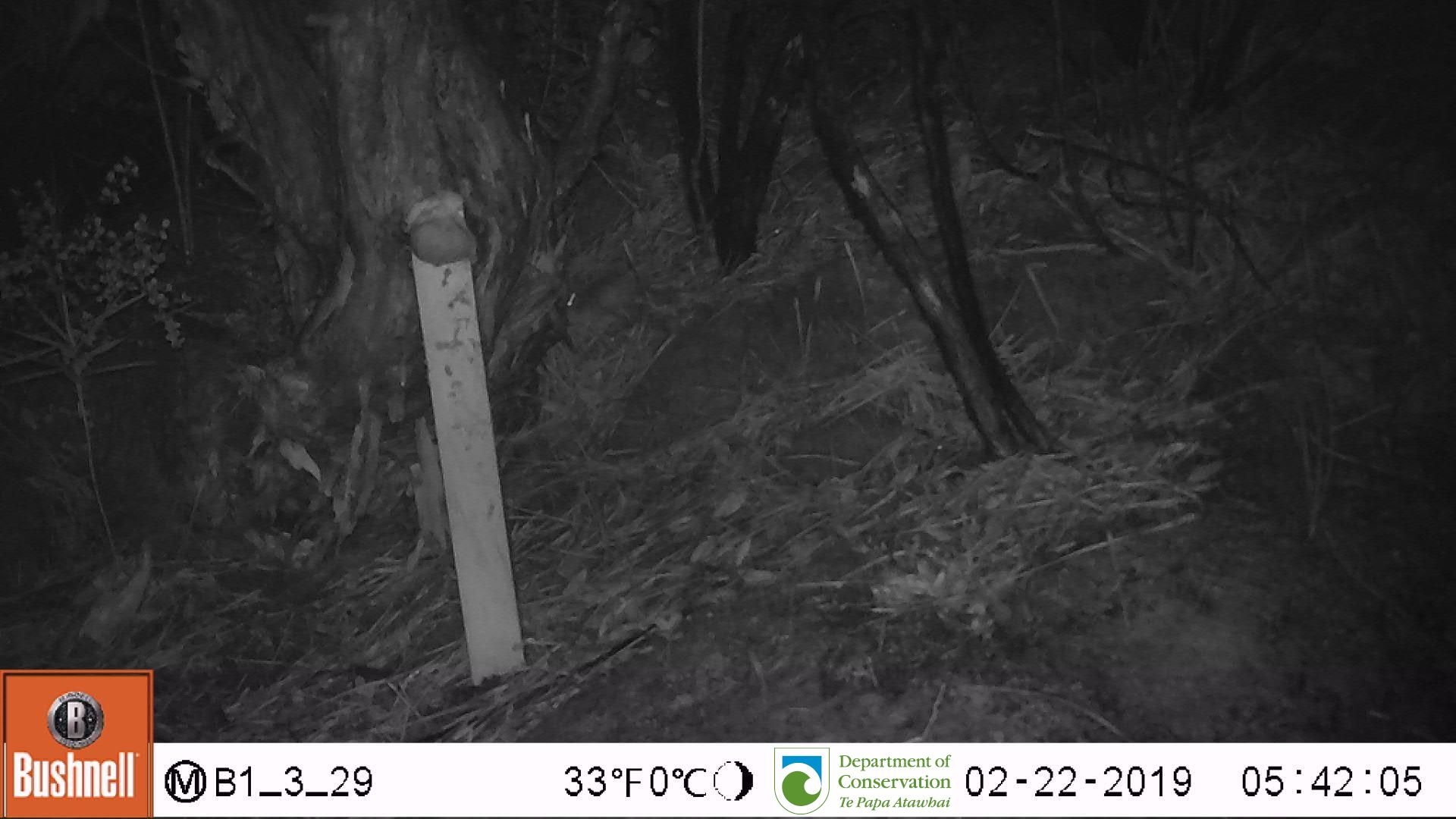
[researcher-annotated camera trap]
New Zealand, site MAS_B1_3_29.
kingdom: Animalia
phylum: Chordata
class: Mammalia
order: Rodentia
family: Muridae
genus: Mus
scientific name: Mus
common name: mouse